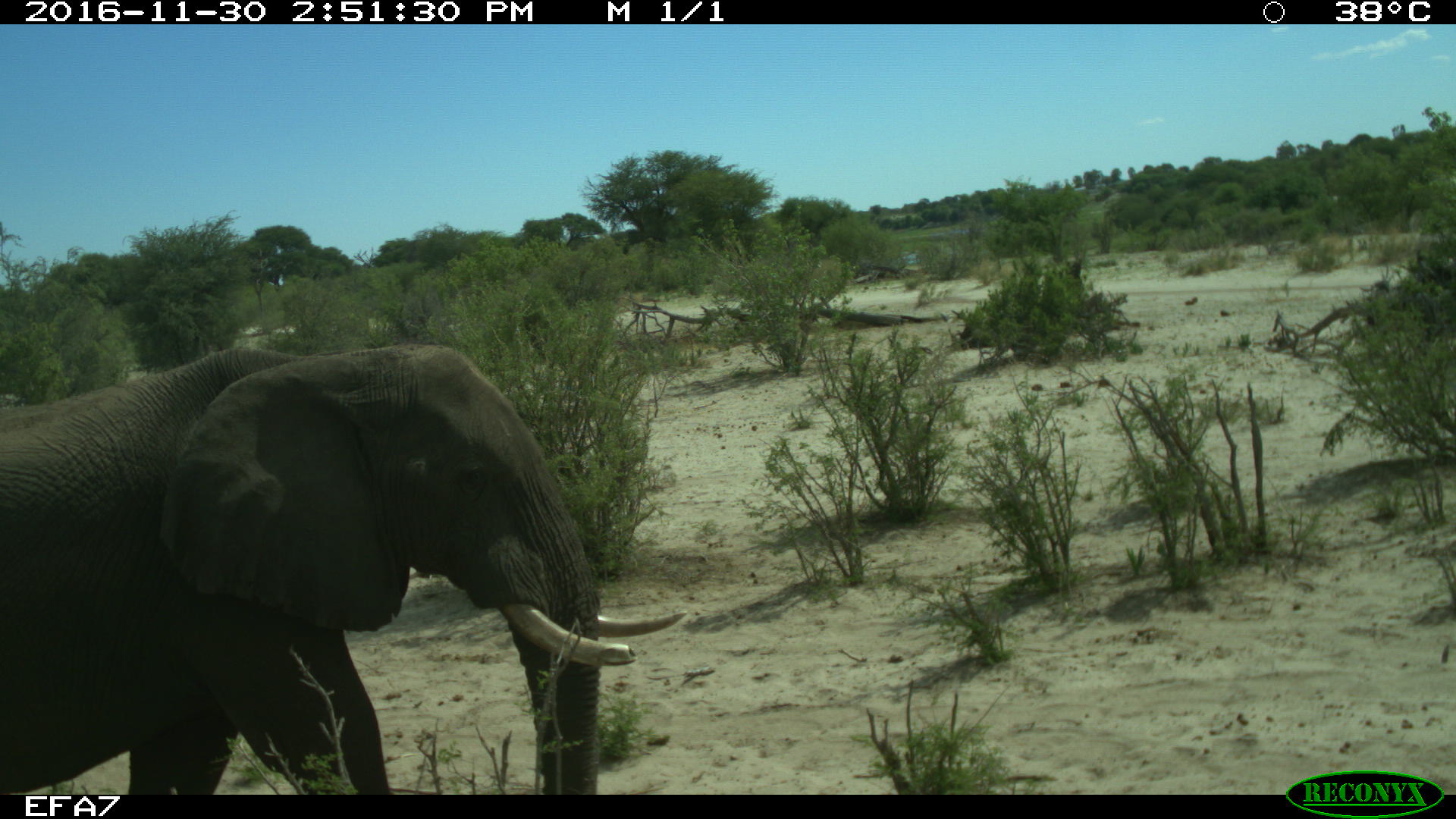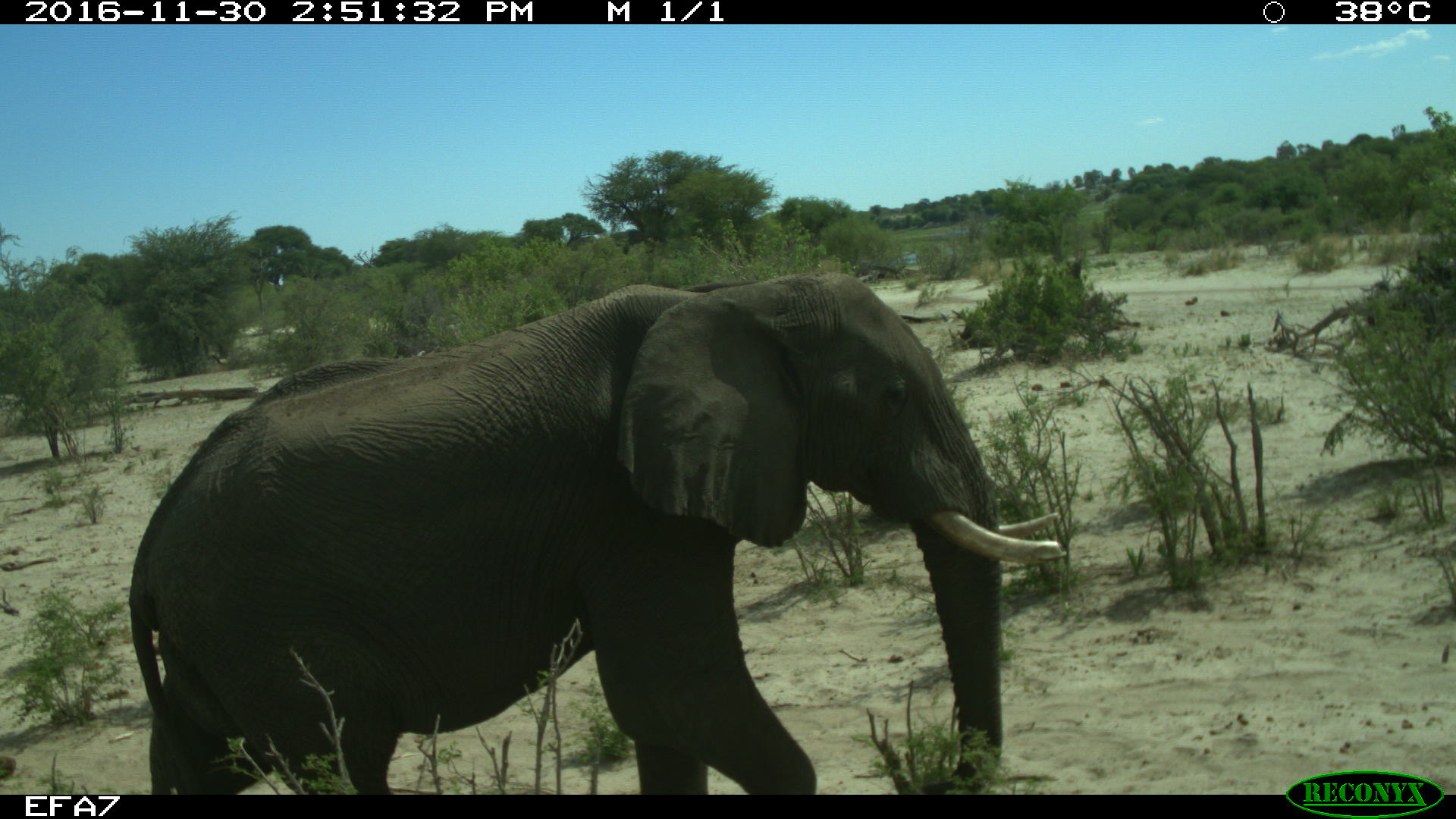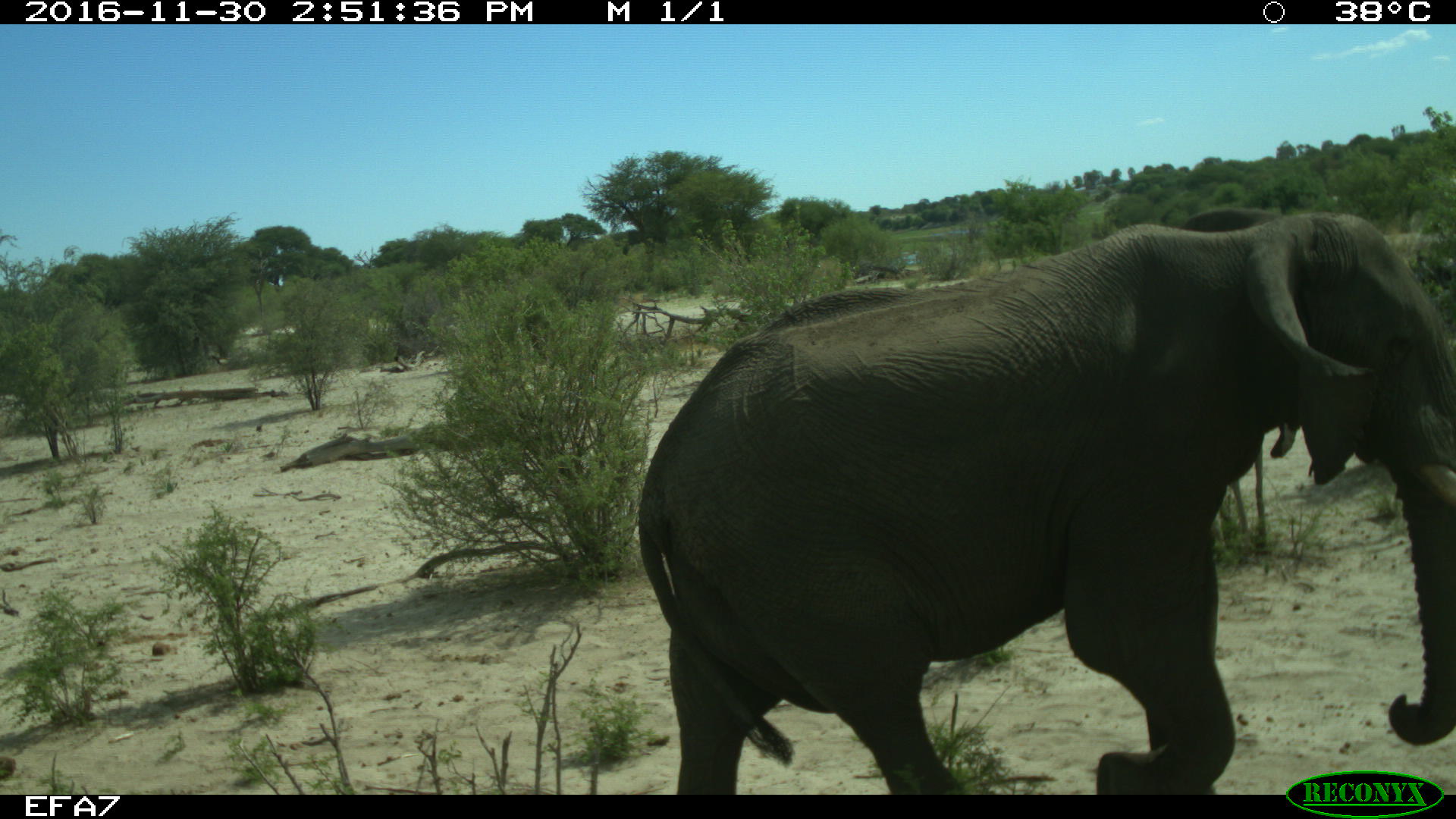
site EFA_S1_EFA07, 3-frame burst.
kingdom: Animalia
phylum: Chordata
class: Mammalia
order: Proboscidea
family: Elephantidae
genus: Loxodonta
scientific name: Loxodonta africana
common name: african bush elephant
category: elephant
Elephant (african bush elephant) (Loxodonta africana), count 1. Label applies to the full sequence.